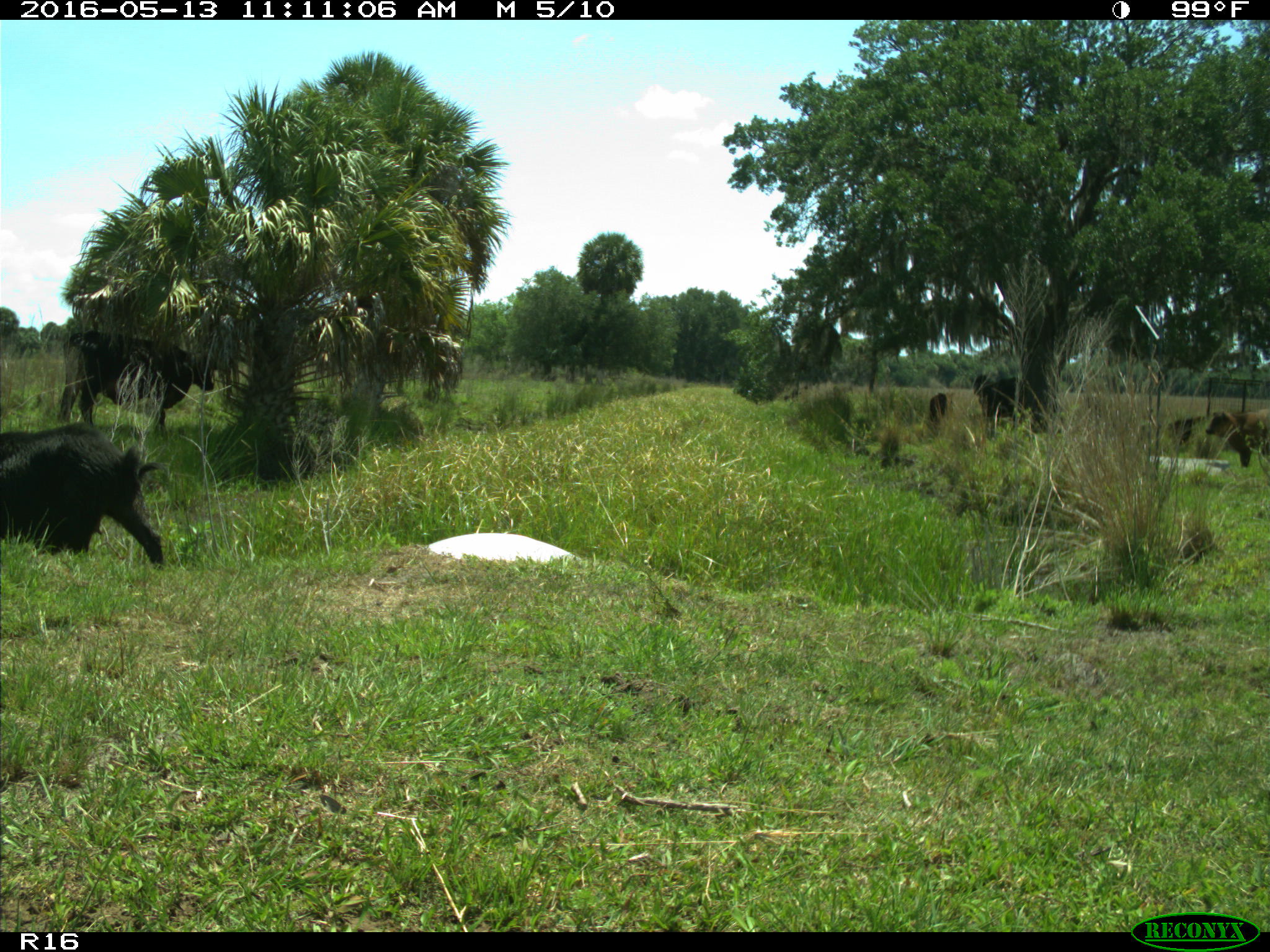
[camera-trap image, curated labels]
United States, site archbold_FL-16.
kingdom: Animalia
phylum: Chordata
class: Mammalia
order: Artiodactyla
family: Suidae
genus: Sus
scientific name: Sus scrofa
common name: wild boar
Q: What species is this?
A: Sus scrofa (wild boar).